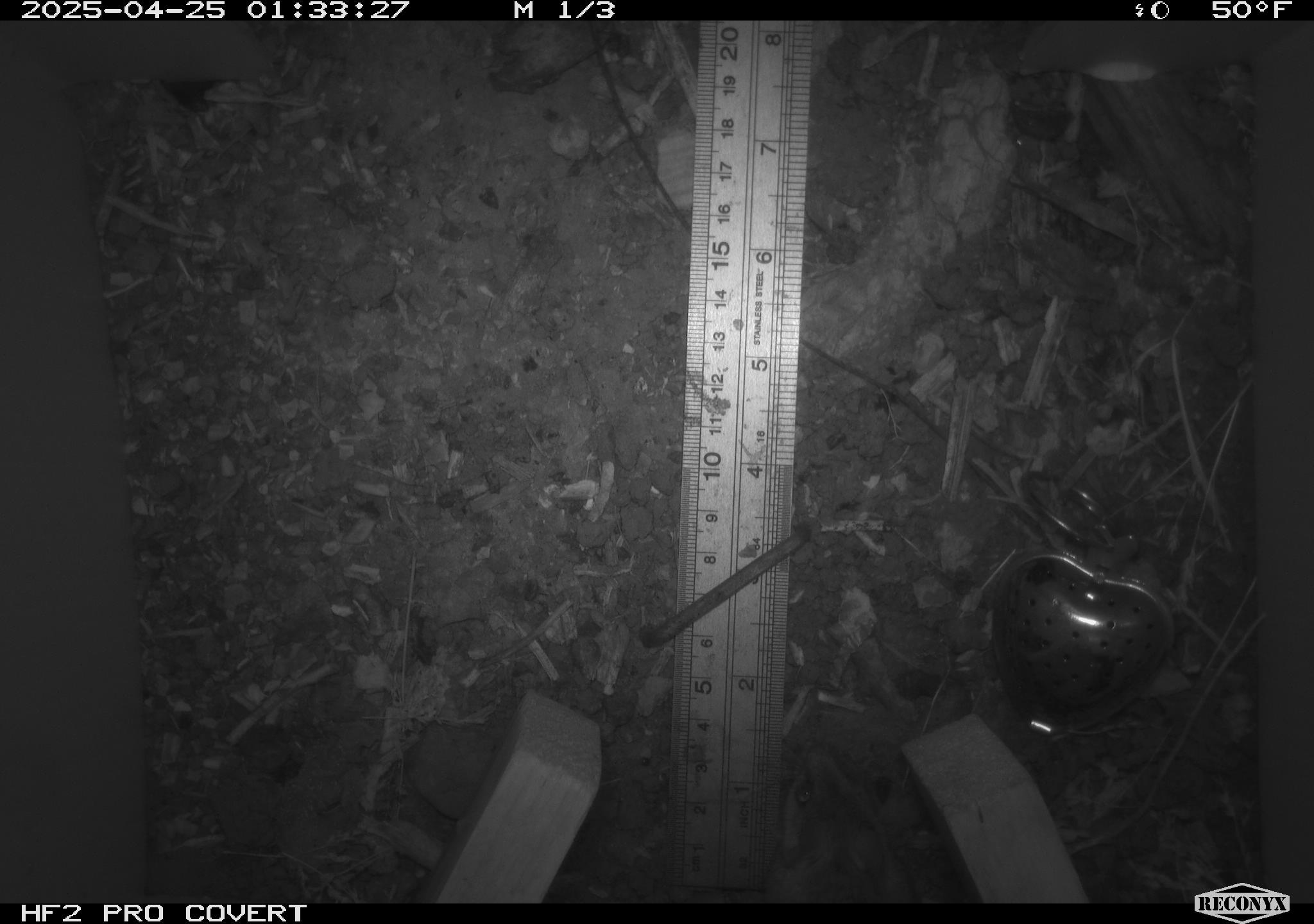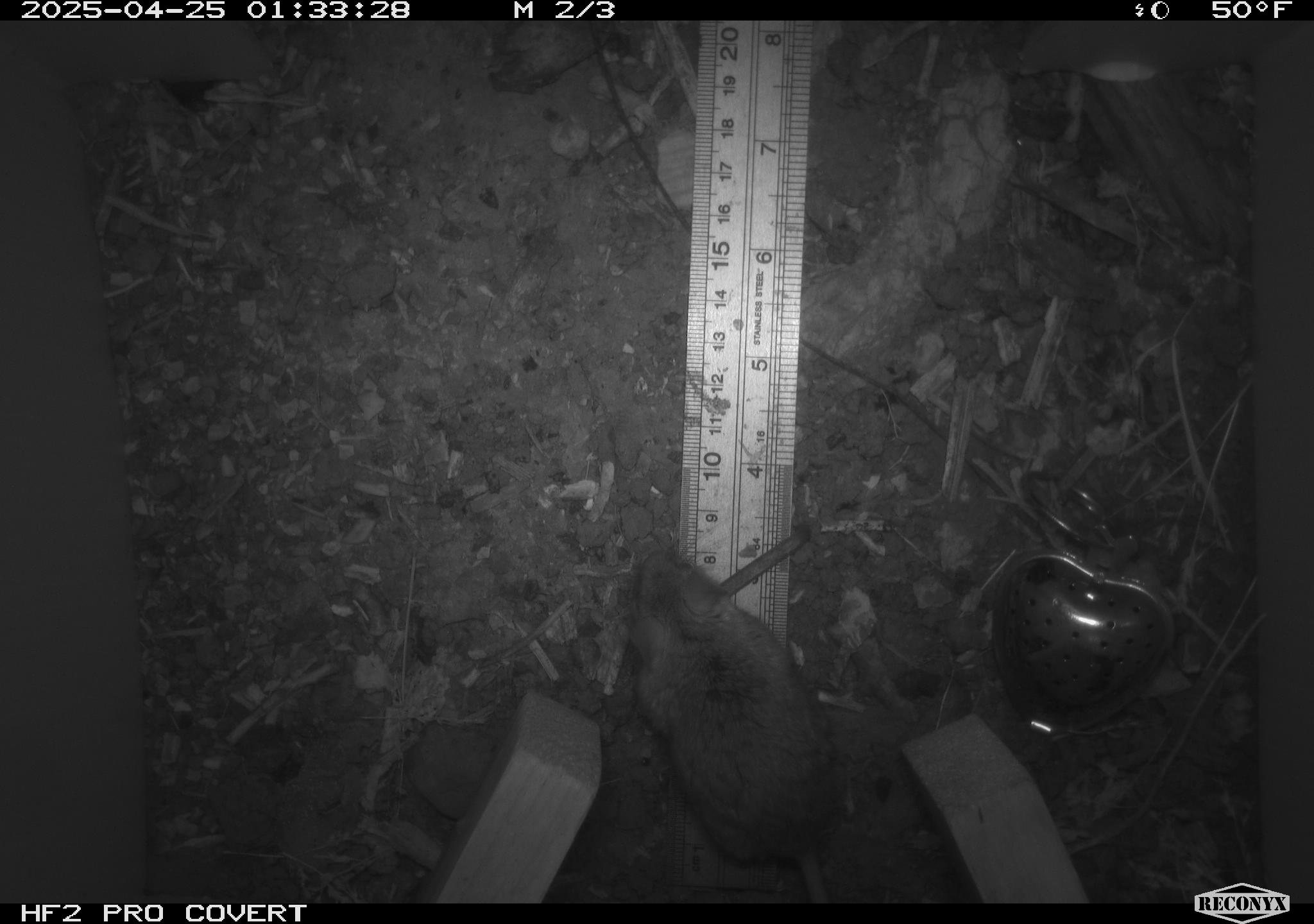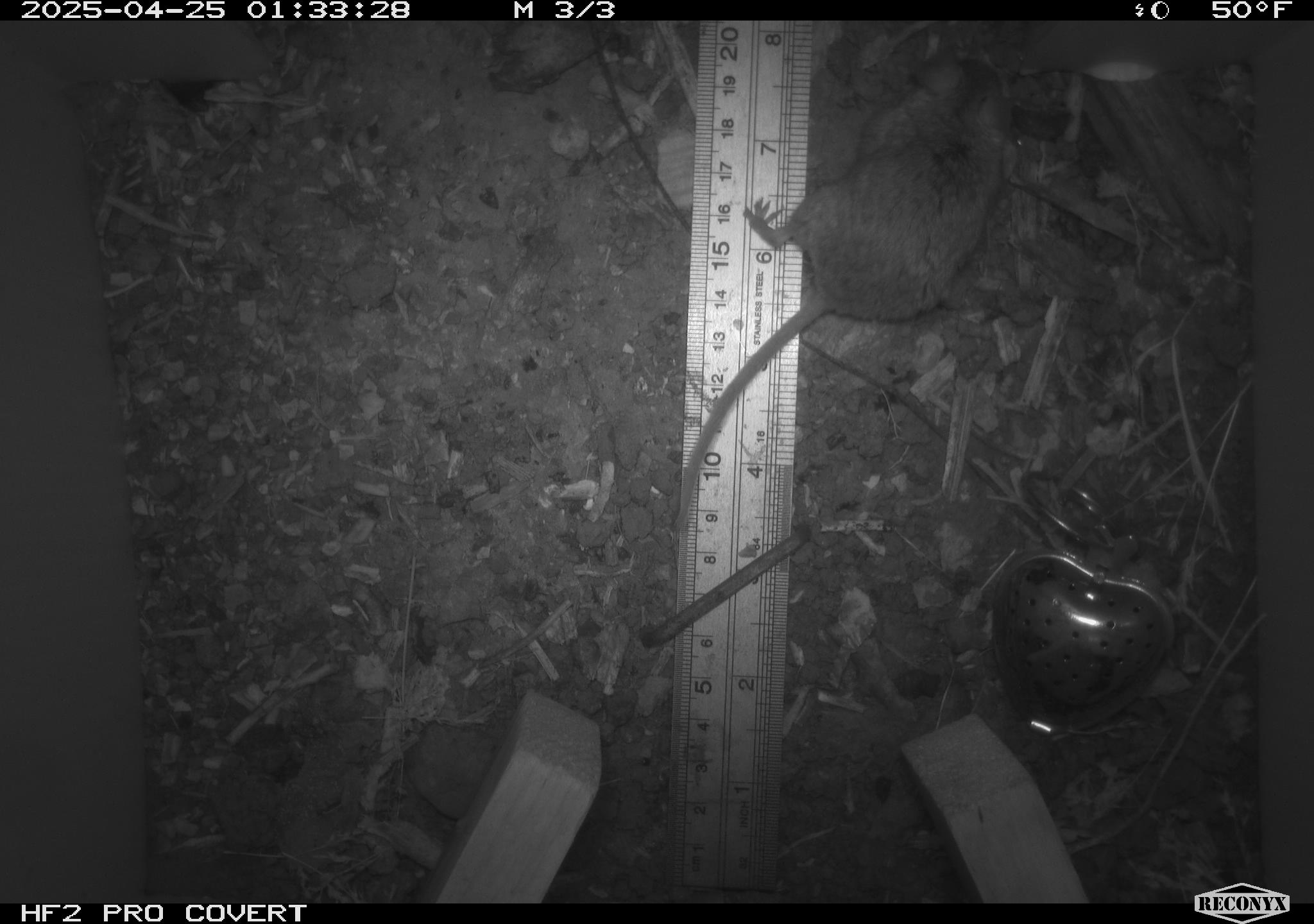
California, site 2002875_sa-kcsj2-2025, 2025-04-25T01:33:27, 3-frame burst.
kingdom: Animalia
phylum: Chordata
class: Mammalia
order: Rodentia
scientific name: Rodentia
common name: rodent